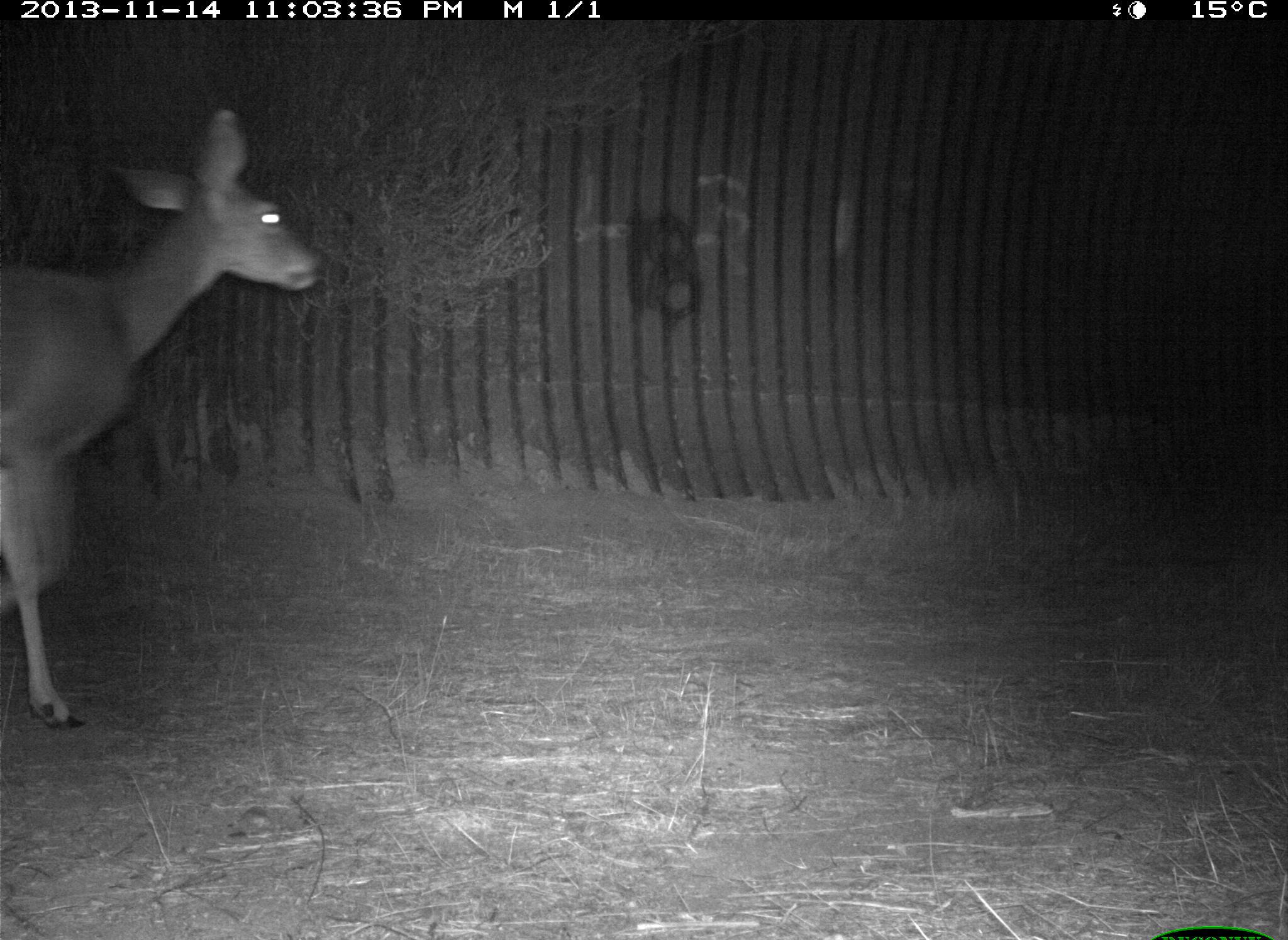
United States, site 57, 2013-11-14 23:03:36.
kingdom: Animalia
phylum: Chordata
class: Mammalia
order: Artiodactyla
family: Cervidae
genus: Odocoileus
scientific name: Odocoileus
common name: deer